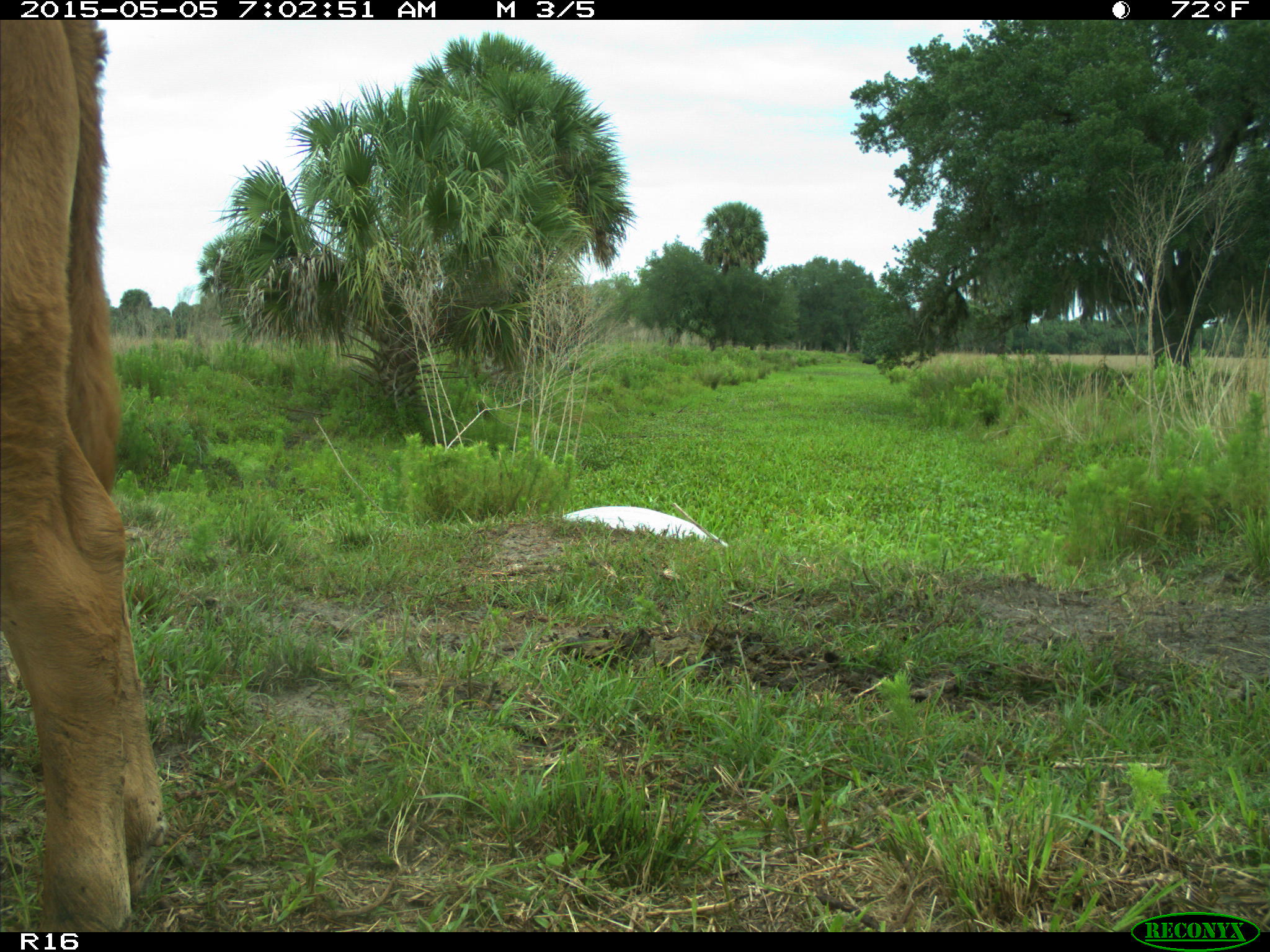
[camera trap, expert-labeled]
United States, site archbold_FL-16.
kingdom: Animalia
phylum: Chordata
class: Mammalia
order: Artiodactyla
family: Bovidae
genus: Bos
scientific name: Bos taurus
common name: domestic cow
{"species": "Bos taurus (domestic cow)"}